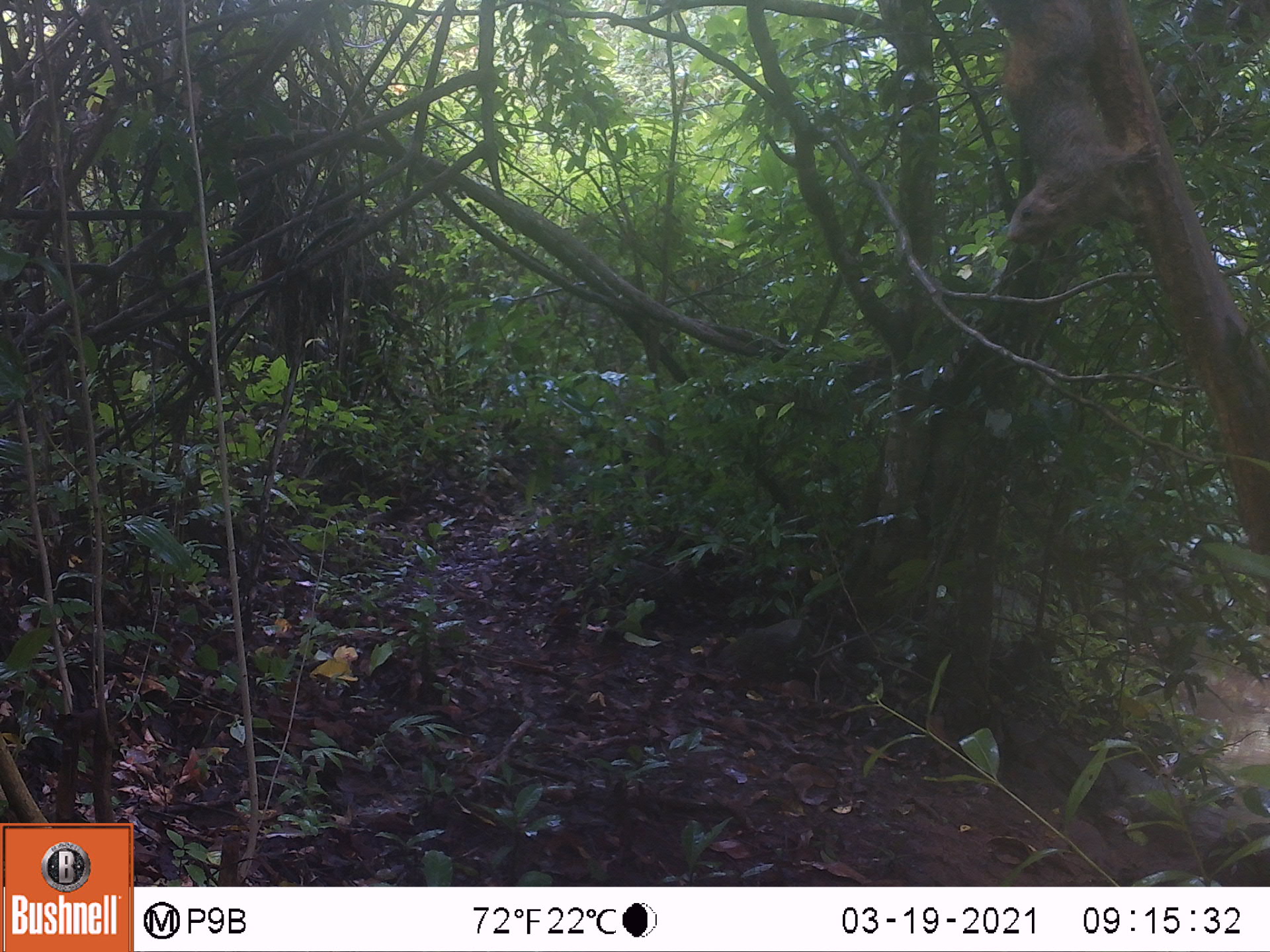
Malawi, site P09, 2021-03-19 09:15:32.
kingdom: Animalia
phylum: Chordata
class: Mammalia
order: Rodentia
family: Sciuridae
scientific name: Sciuridae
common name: squirrel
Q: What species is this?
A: Squirrel (Sciuridae).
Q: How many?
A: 1.